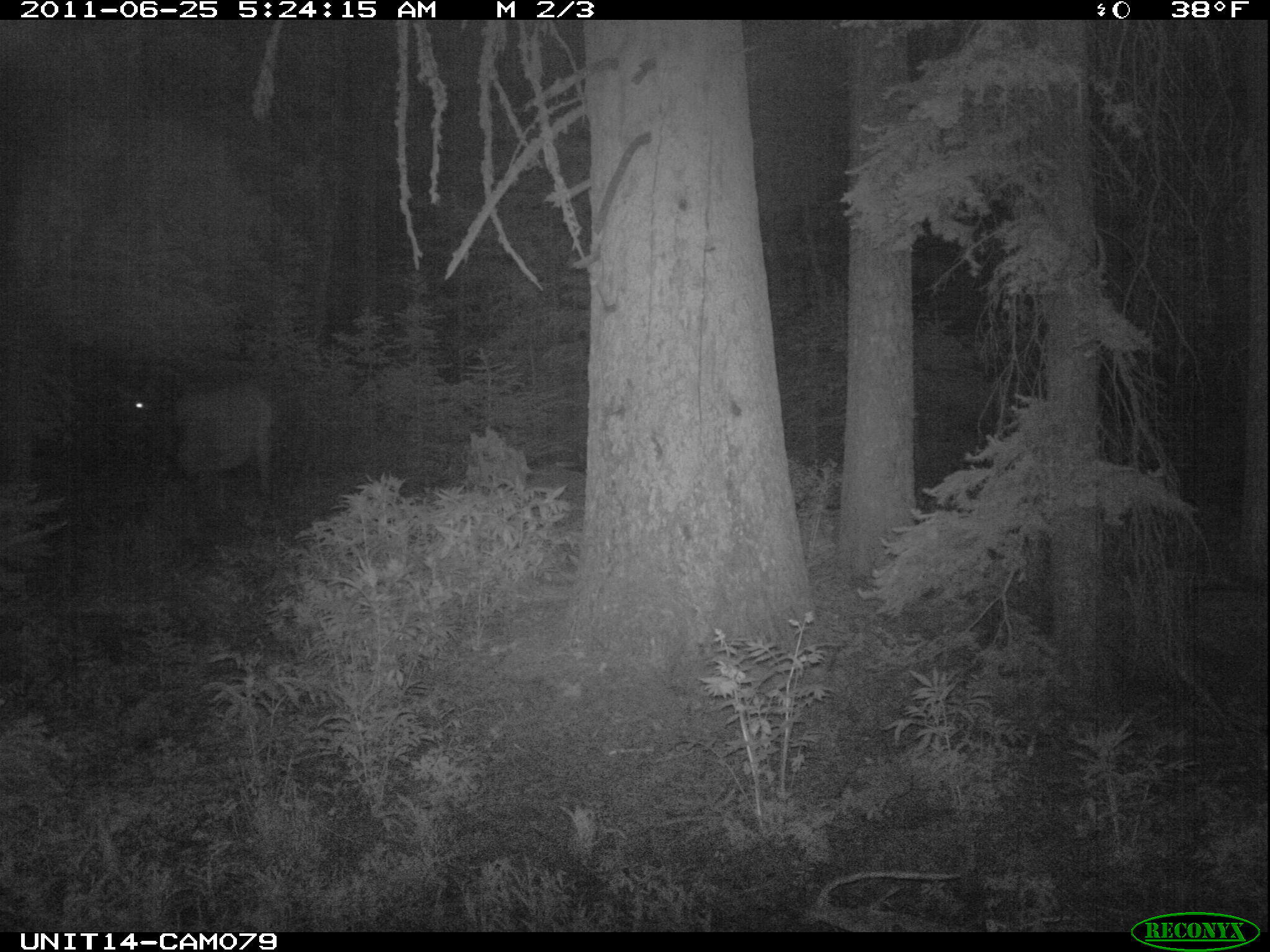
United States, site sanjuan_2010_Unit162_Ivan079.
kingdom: Animalia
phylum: Chordata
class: Mammalia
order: Artiodactyla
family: Cervidae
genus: Cervus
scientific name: Cervus elaphus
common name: red deer